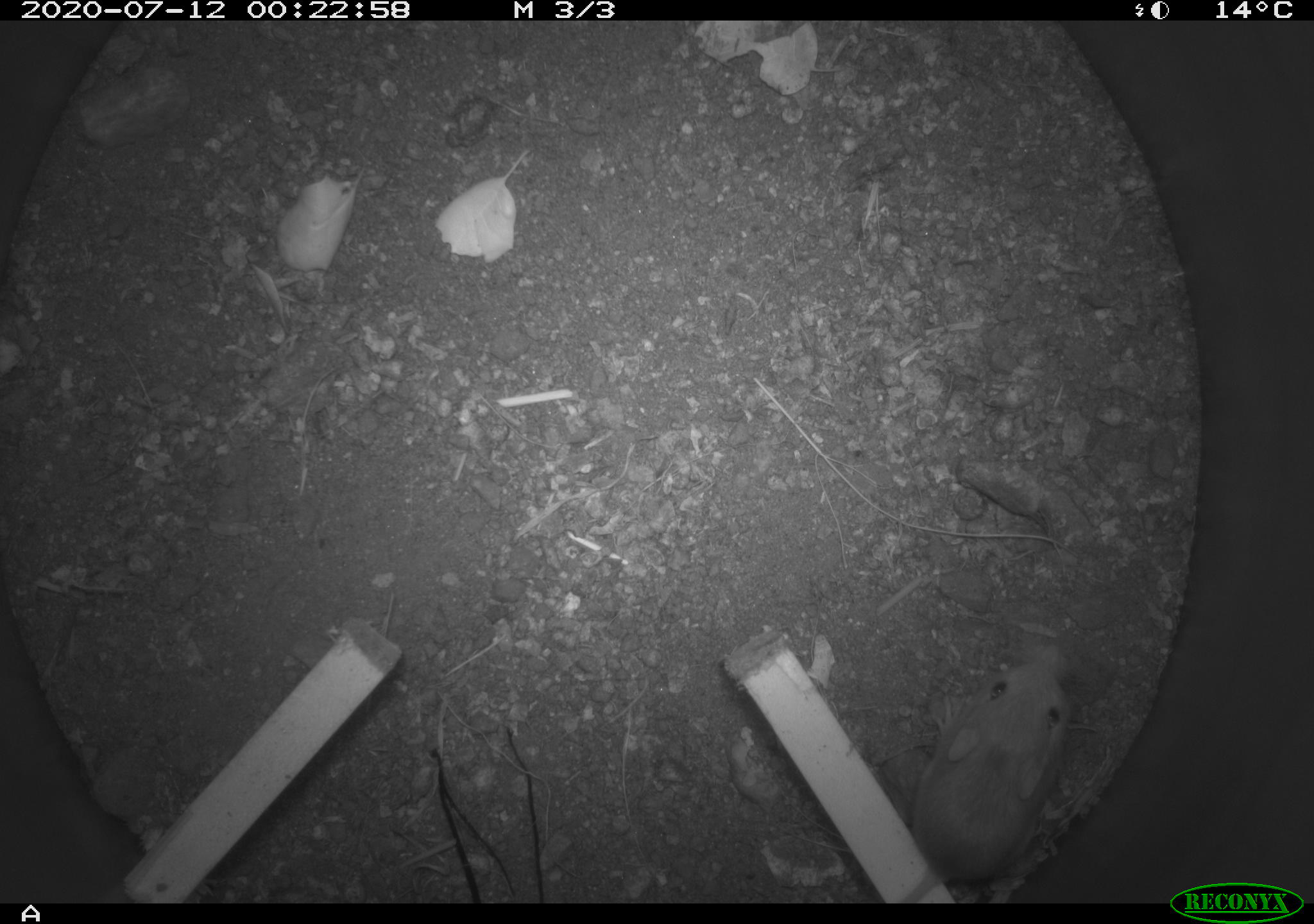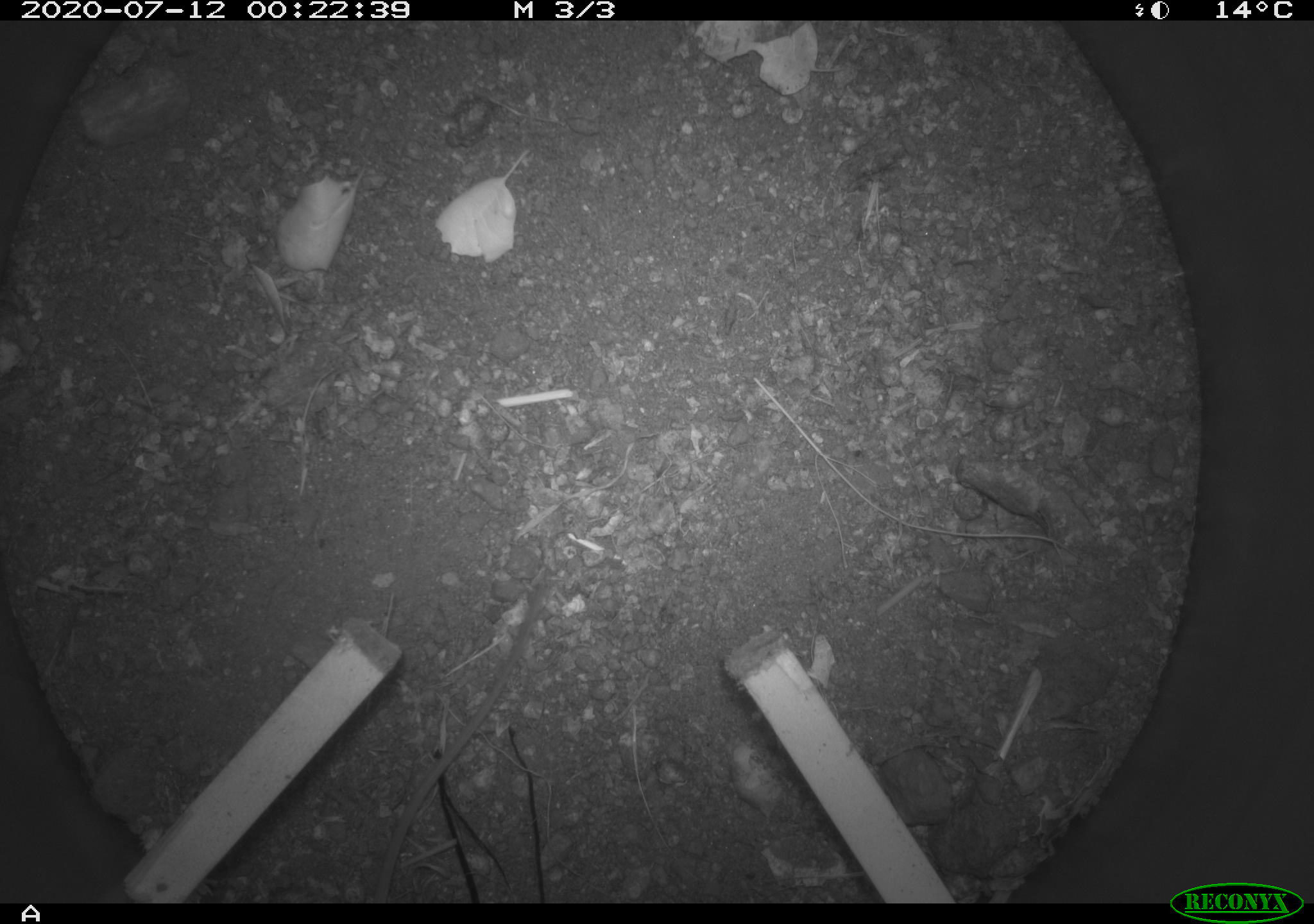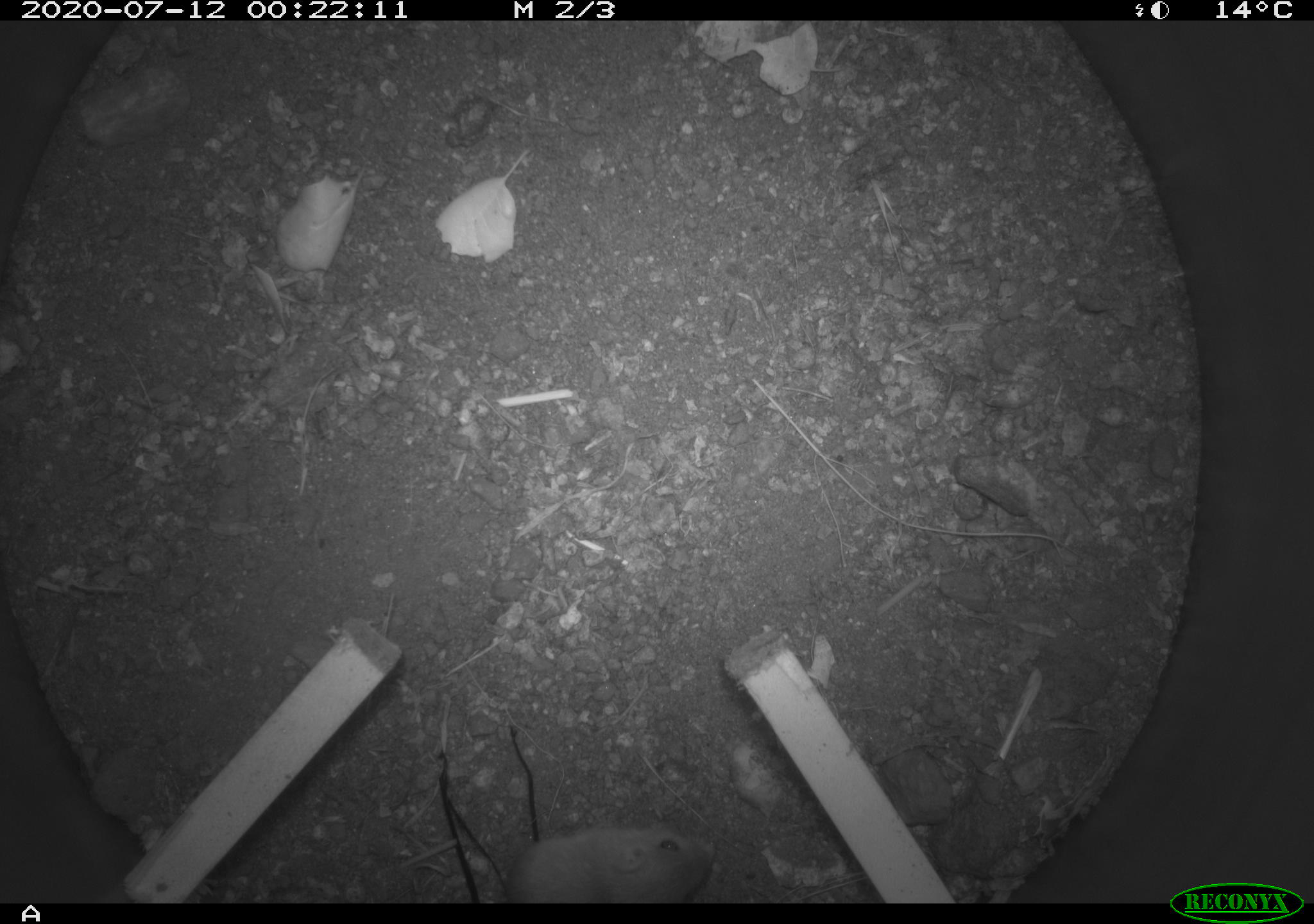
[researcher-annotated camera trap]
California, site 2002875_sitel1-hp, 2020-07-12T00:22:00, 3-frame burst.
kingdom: Animalia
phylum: Chordata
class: Mammalia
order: Rodentia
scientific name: Rodentia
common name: rodent